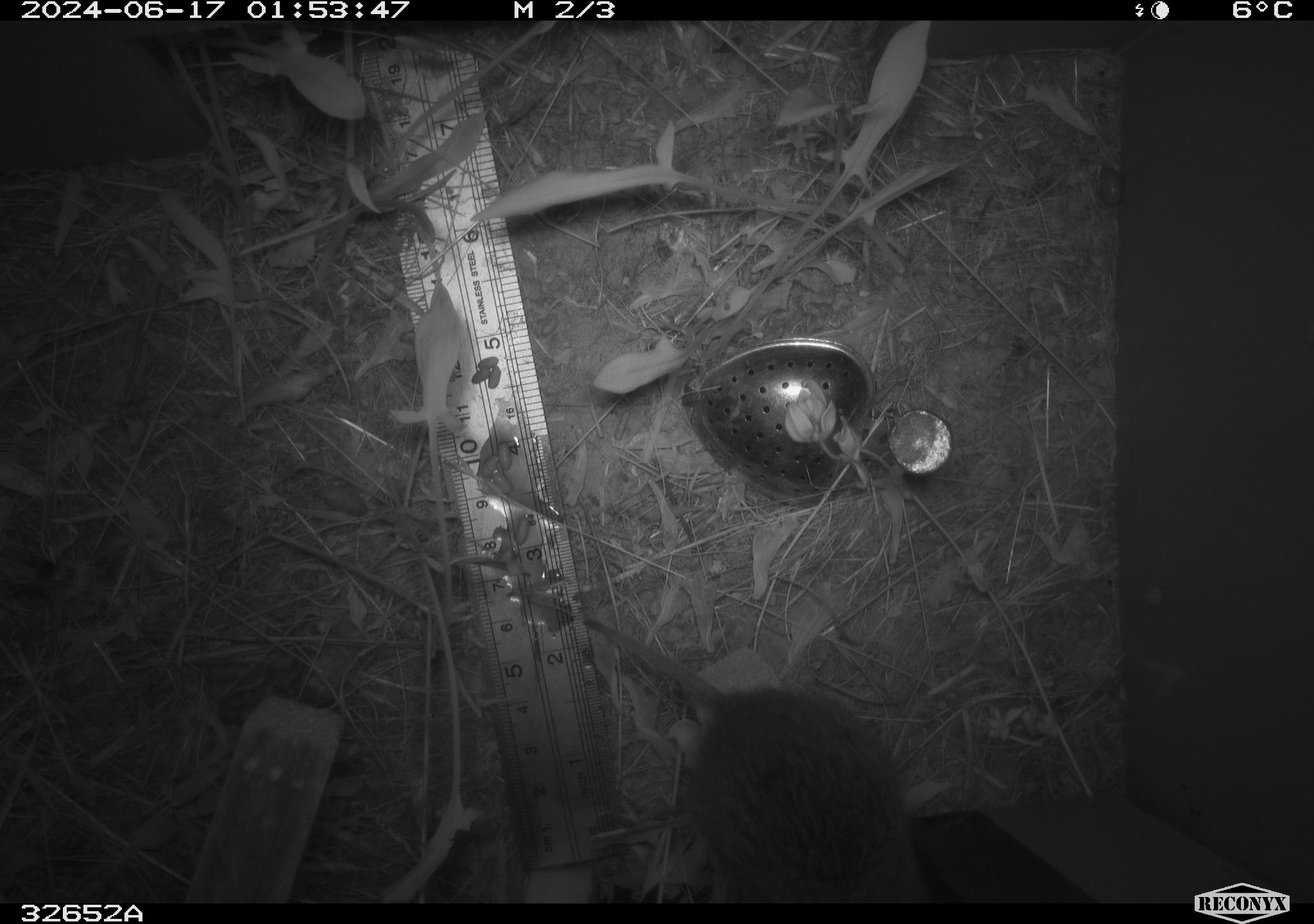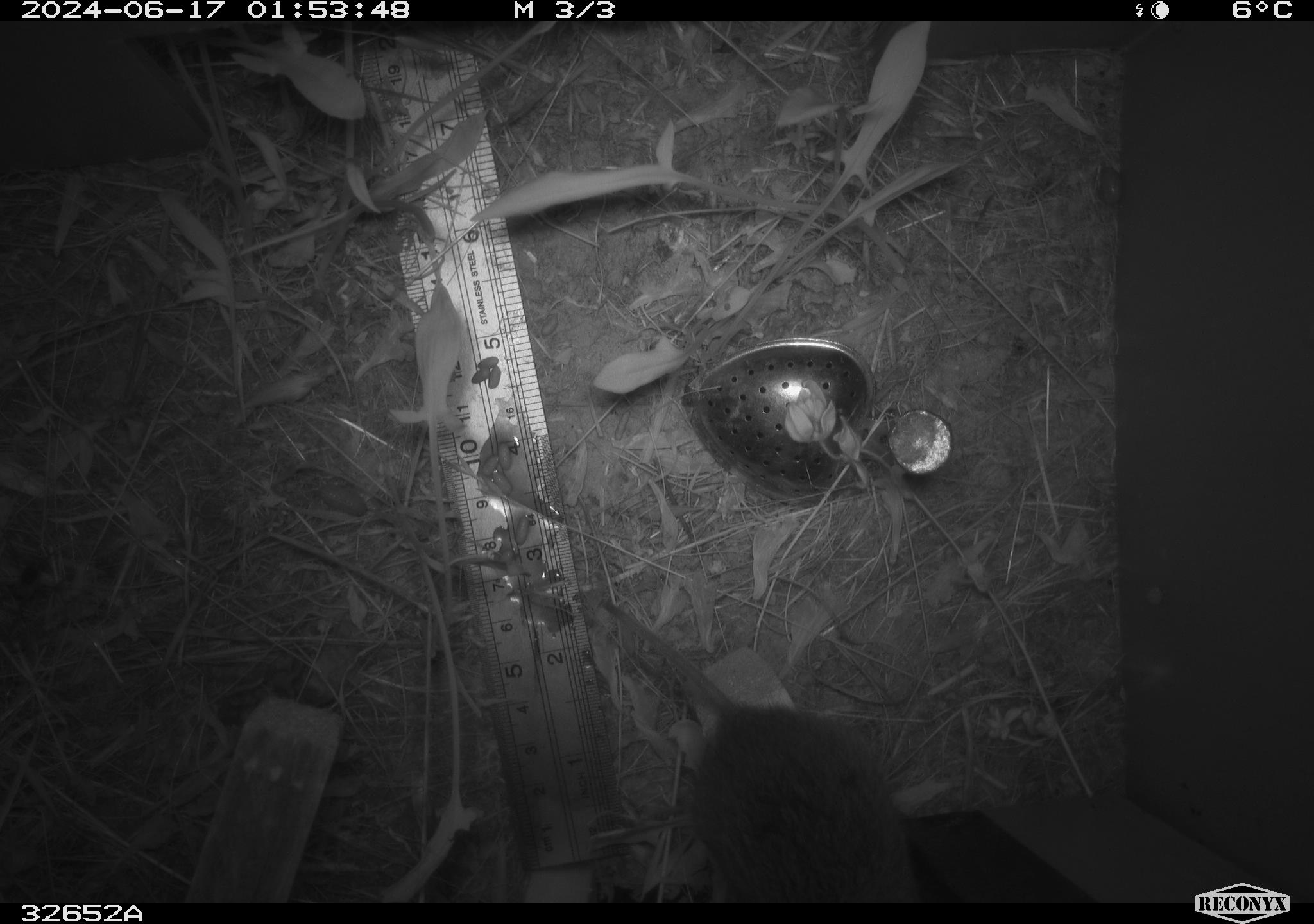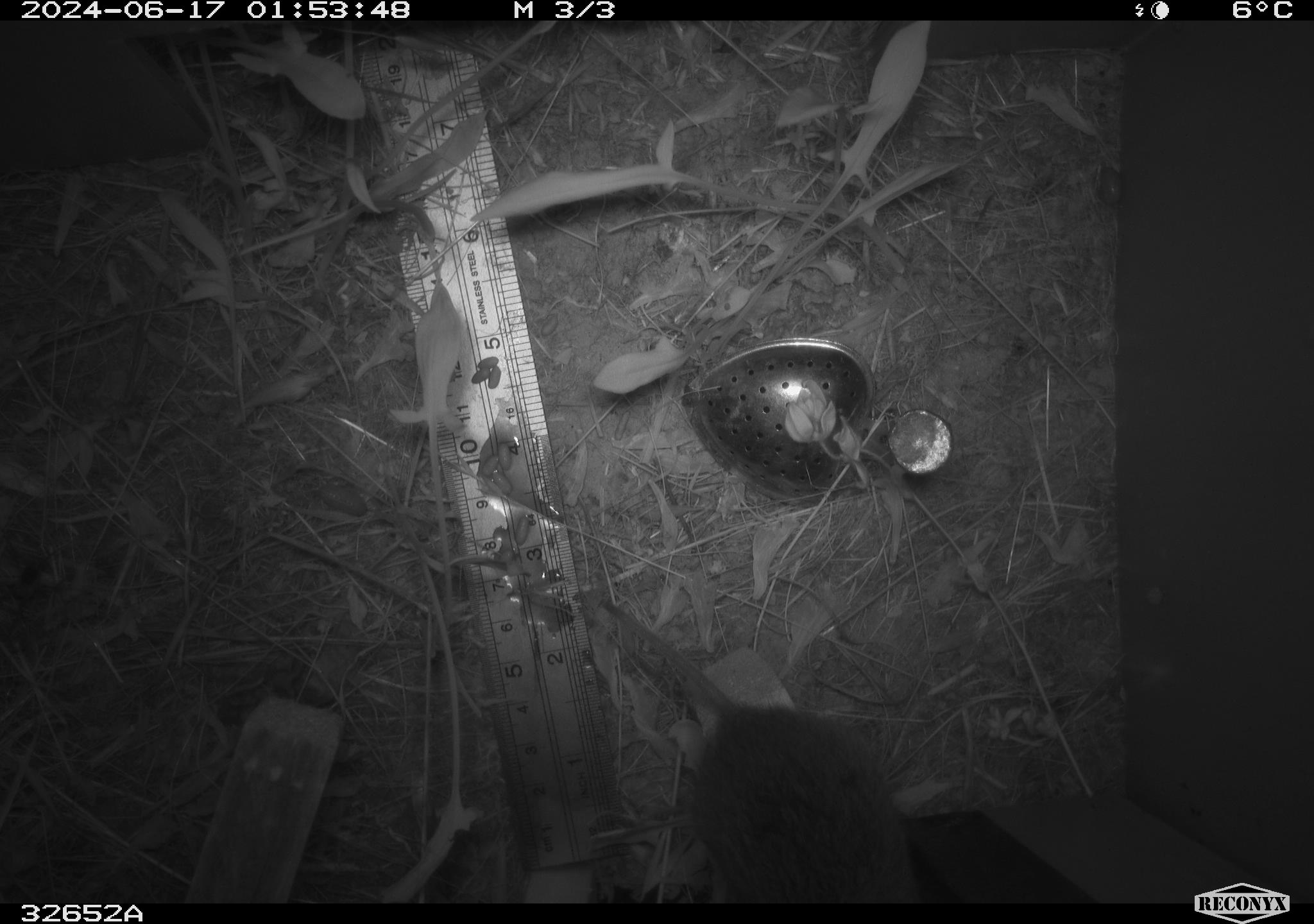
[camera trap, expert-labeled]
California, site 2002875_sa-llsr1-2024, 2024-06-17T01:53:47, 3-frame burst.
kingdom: Animalia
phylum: Chordata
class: Mammalia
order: Rodentia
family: Cricetidae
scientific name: Arvicolinae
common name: voles, lemmings, and muskrats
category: arvicolinae subfamily